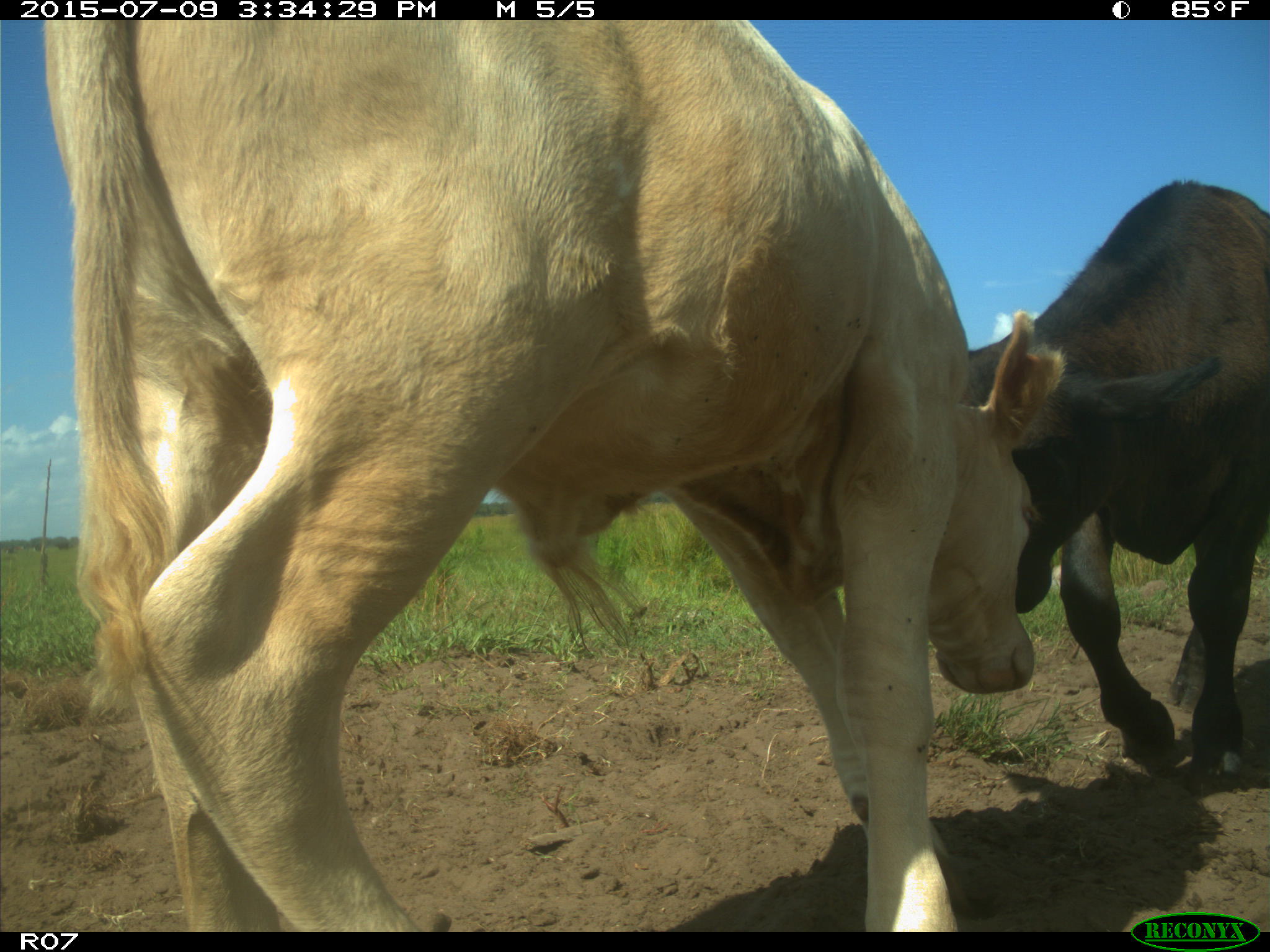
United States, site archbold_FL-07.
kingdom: Animalia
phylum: Chordata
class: Mammalia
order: Artiodactyla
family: Bovidae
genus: Bos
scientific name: Bos taurus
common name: domestic cow